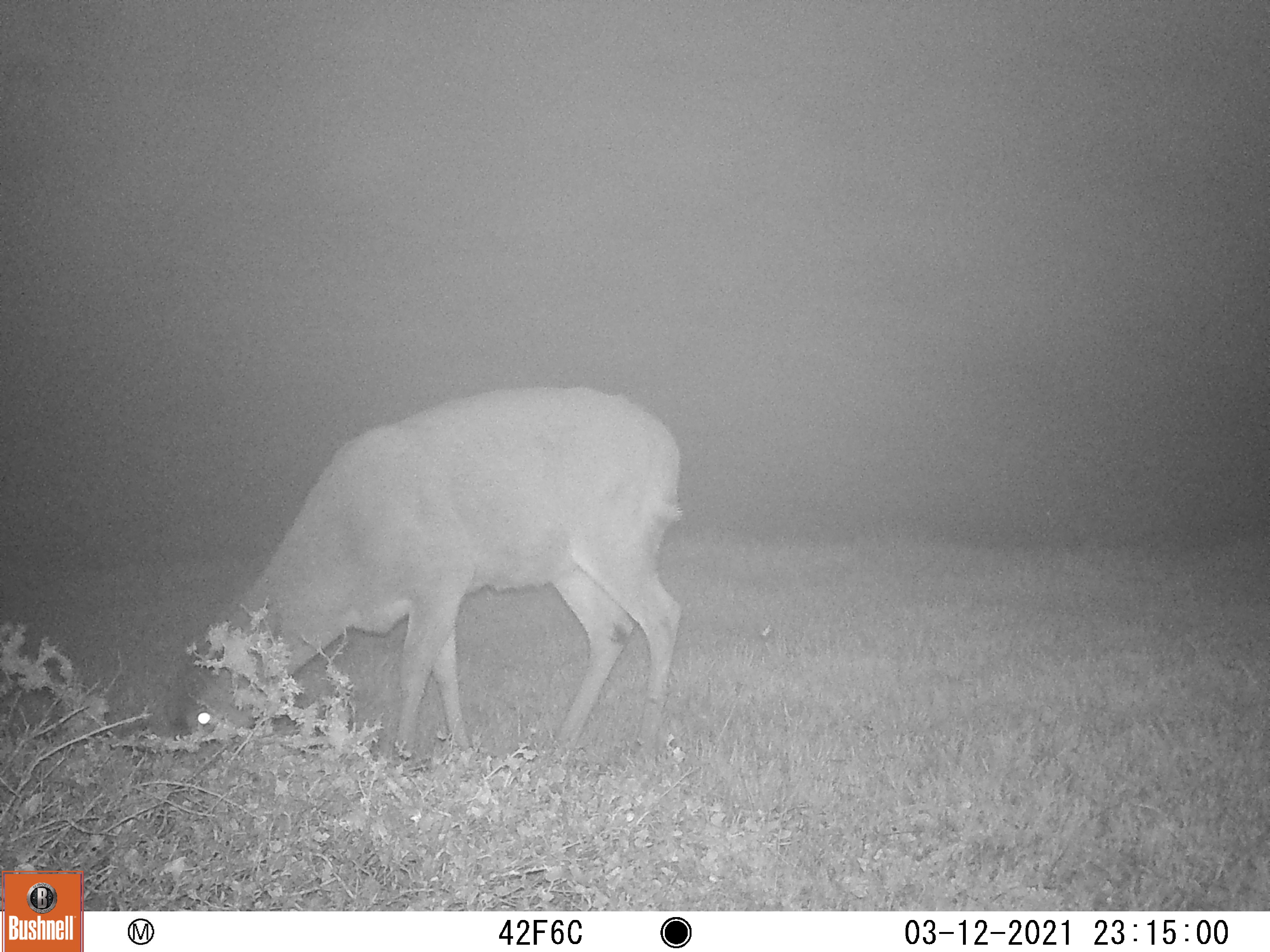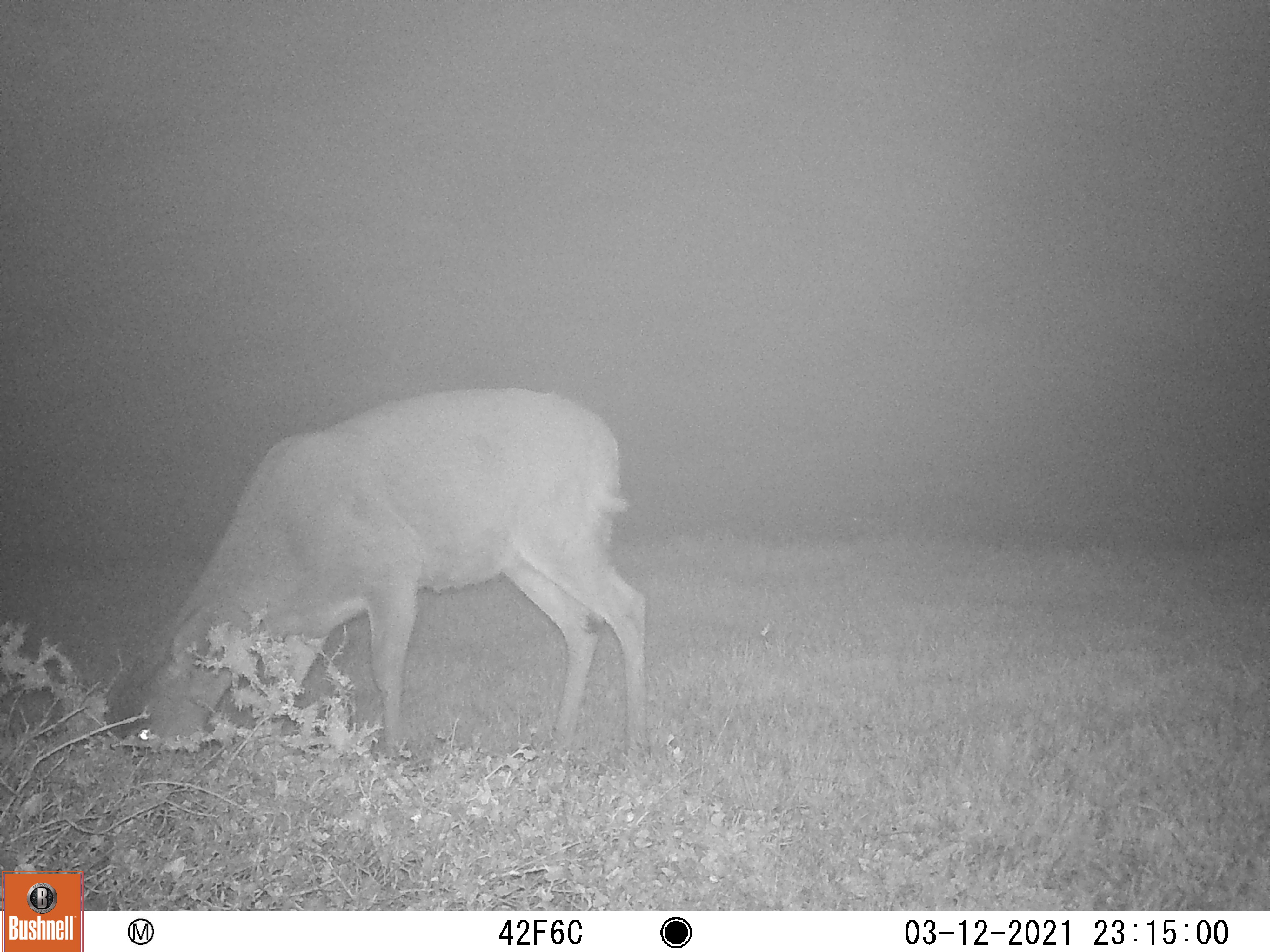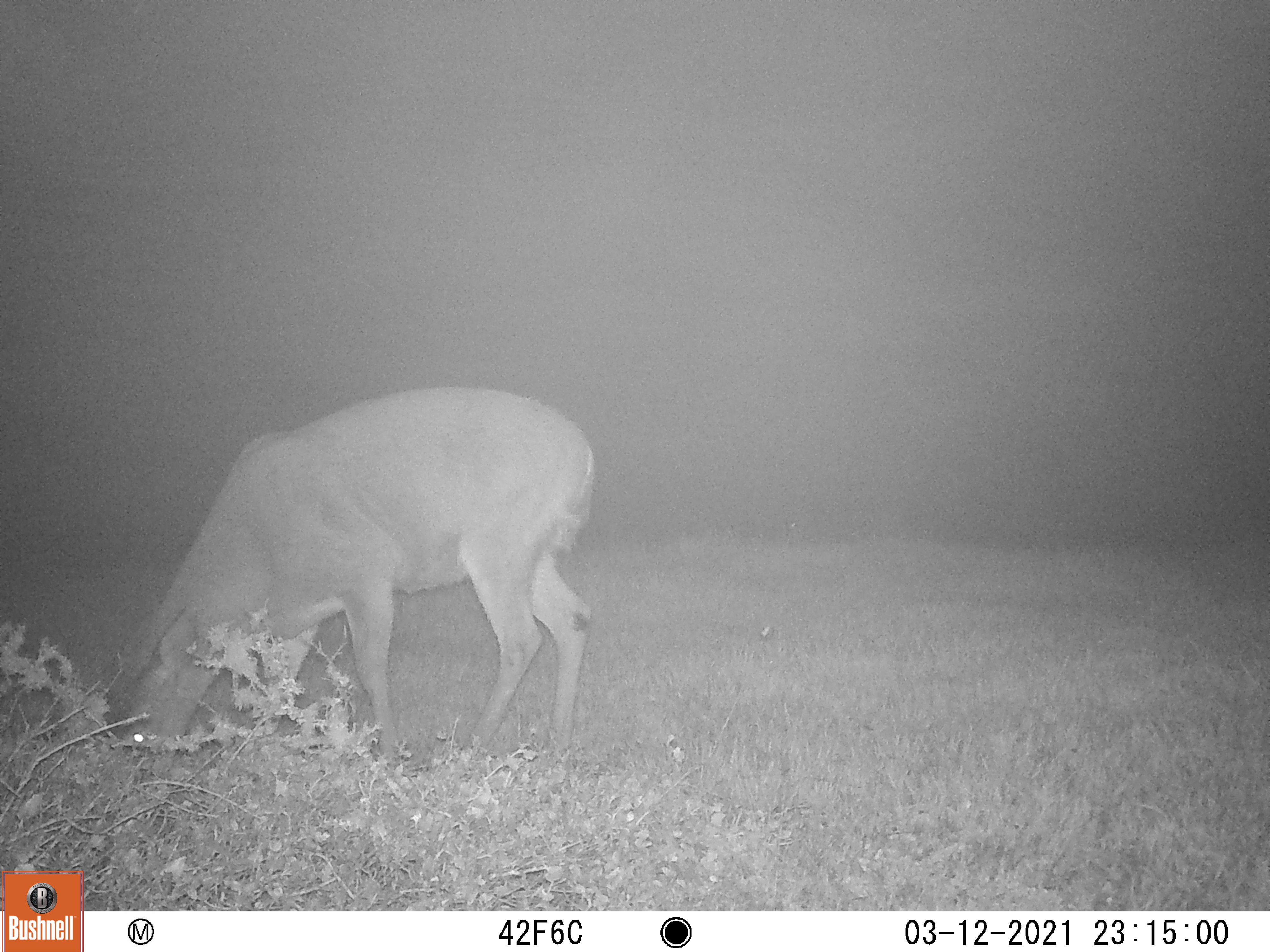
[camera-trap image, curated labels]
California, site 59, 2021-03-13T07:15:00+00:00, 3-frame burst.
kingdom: Animalia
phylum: Chordata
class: Mammalia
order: Artiodactyla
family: Cervidae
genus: Odocoileus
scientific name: Odocoileus hemionus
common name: mule deer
Mule deer (Odocoileus hemionus).